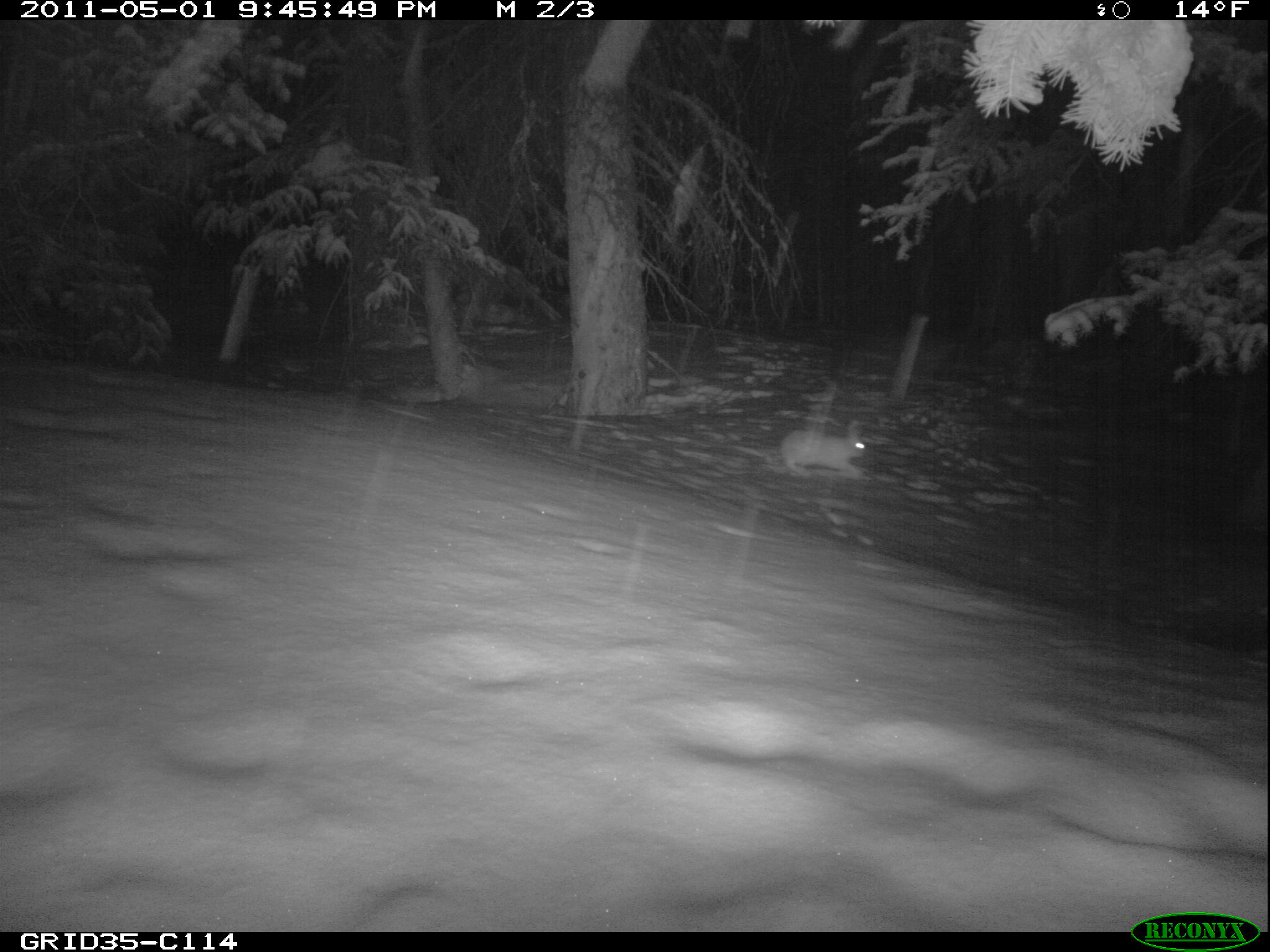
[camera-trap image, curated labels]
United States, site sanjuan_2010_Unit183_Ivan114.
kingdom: Animalia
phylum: Chordata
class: Mammalia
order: Lagomorpha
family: Leporidae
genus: Lepus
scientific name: Lepus americanus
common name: snowshoe hare